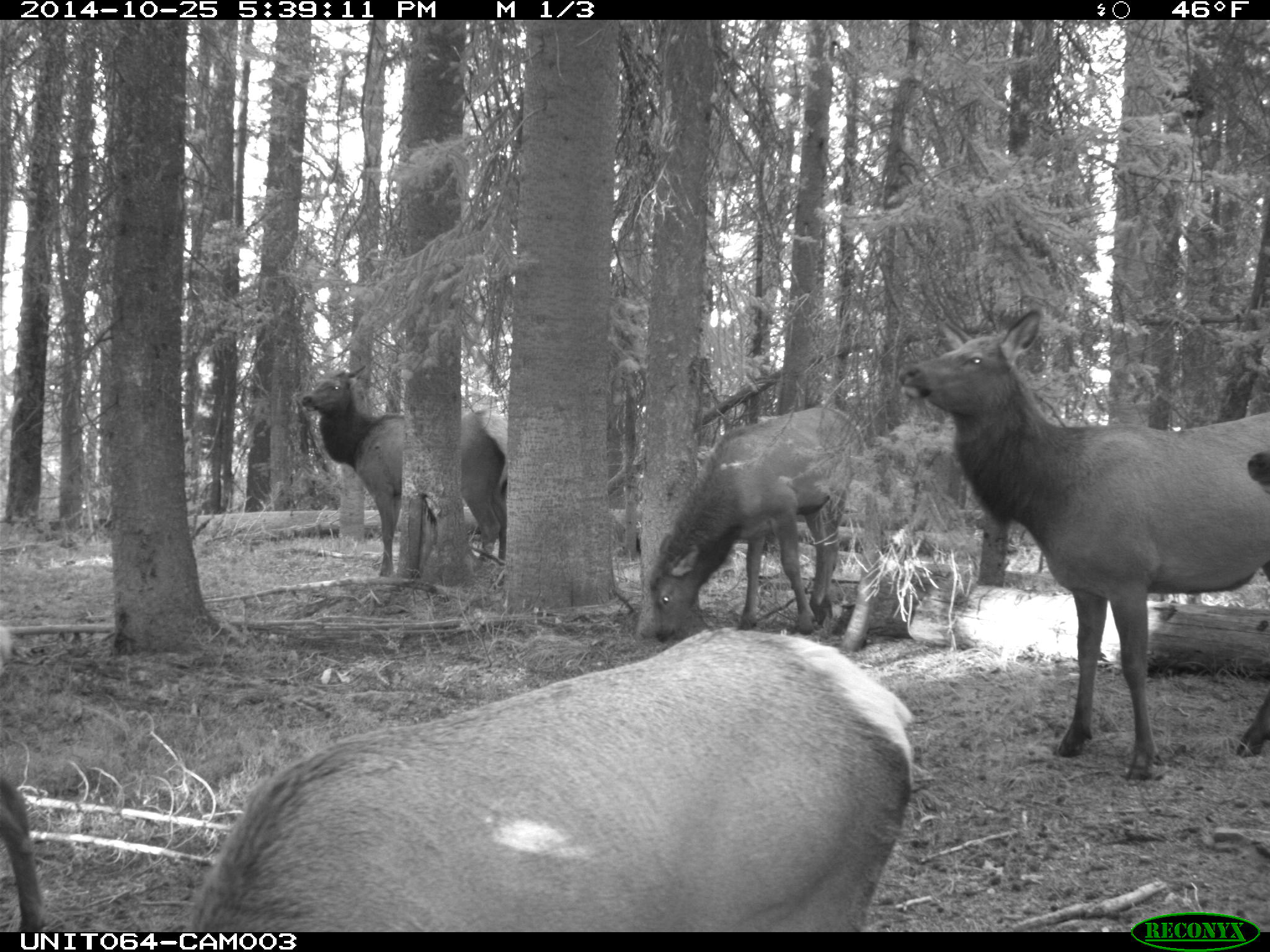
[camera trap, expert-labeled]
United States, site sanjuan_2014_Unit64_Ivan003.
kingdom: Animalia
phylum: Chordata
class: Mammalia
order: Artiodactyla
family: Cervidae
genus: Cervus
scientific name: Cervus elaphus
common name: red deer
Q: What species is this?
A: Cervus elaphus (red deer).